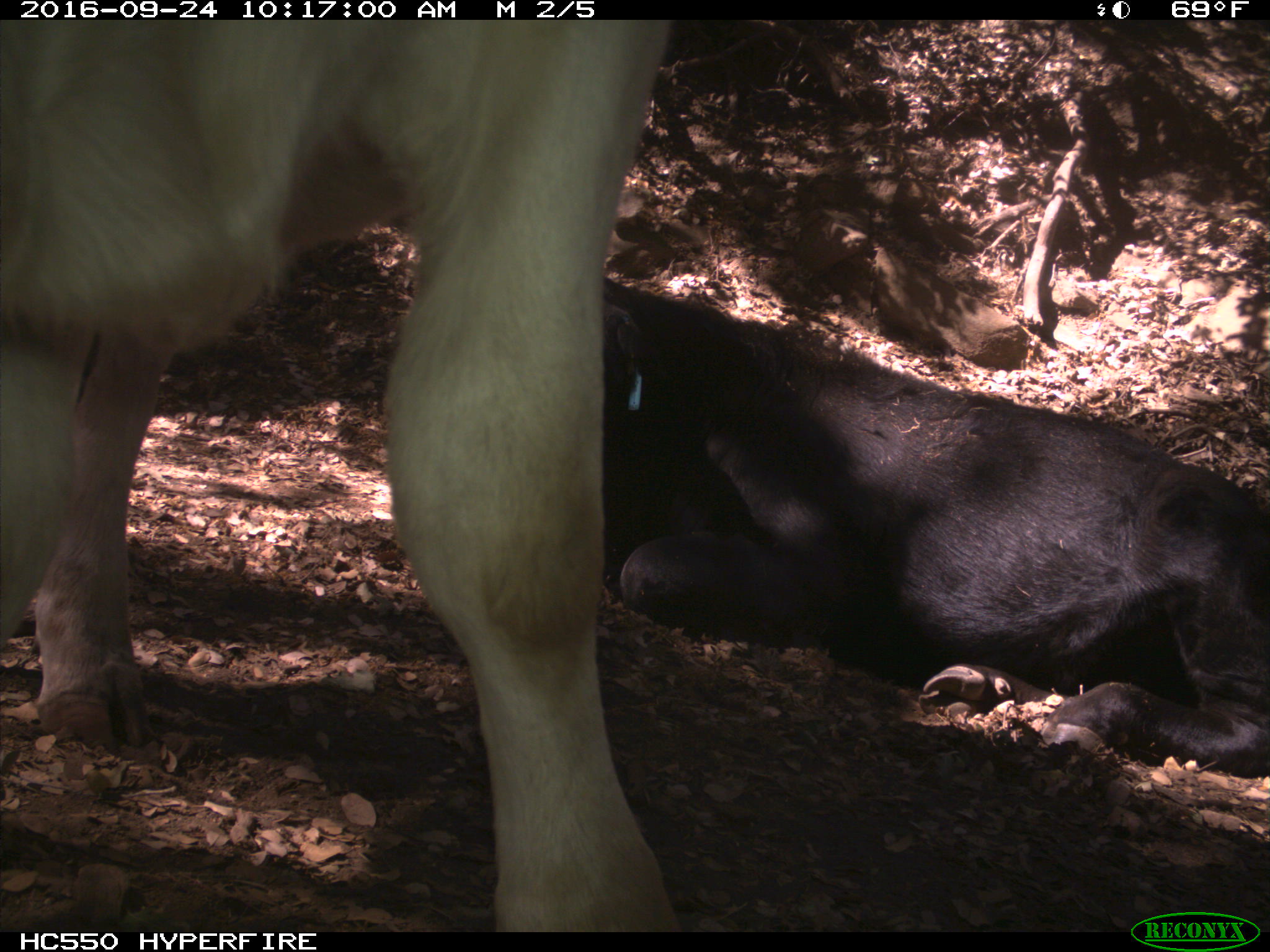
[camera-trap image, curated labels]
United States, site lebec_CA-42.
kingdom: Animalia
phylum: Chordata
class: Mammalia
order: Artiodactyla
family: Bovidae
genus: Bos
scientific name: Bos taurus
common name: domestic cow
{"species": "Bos taurus (domestic cow)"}